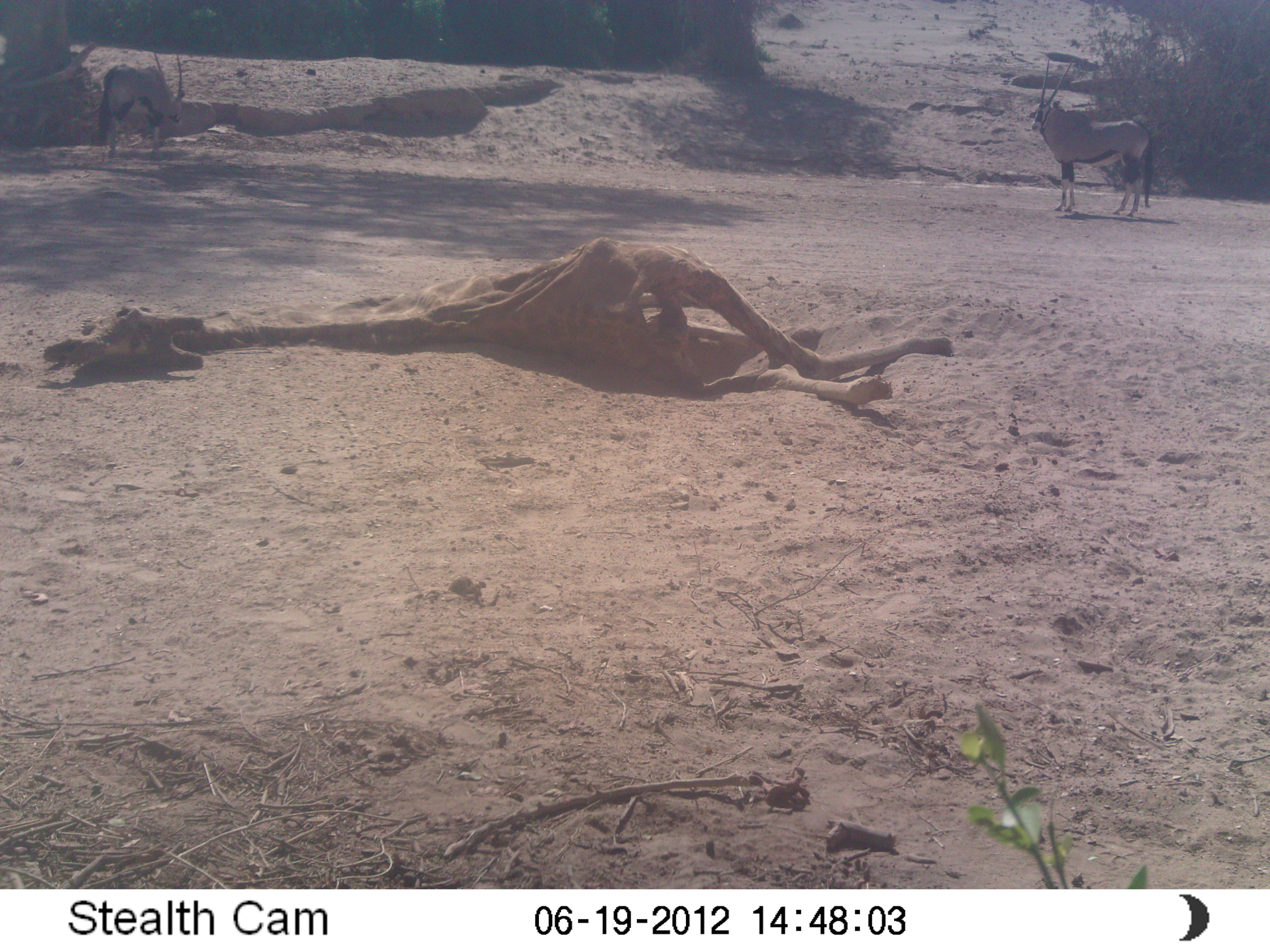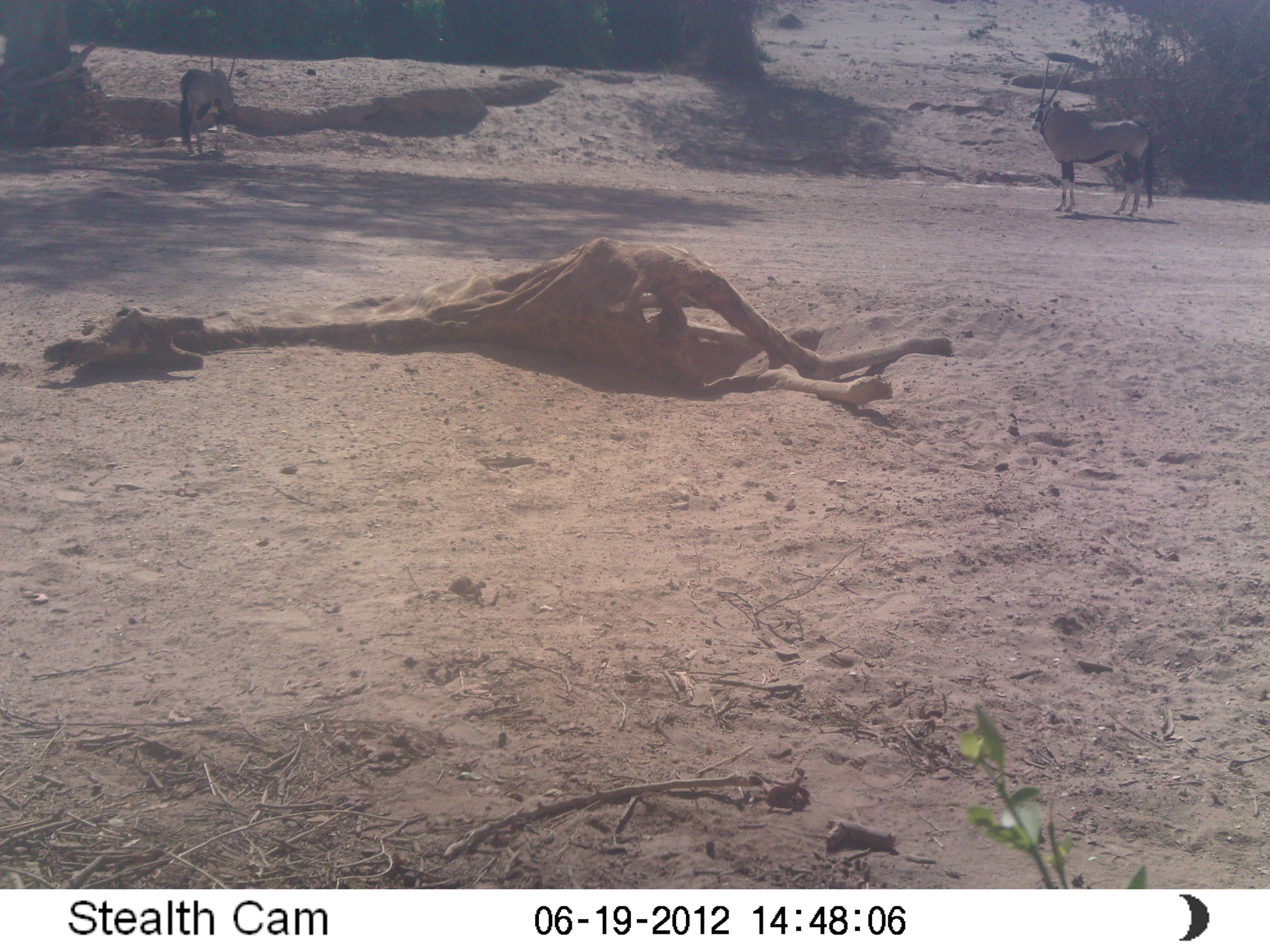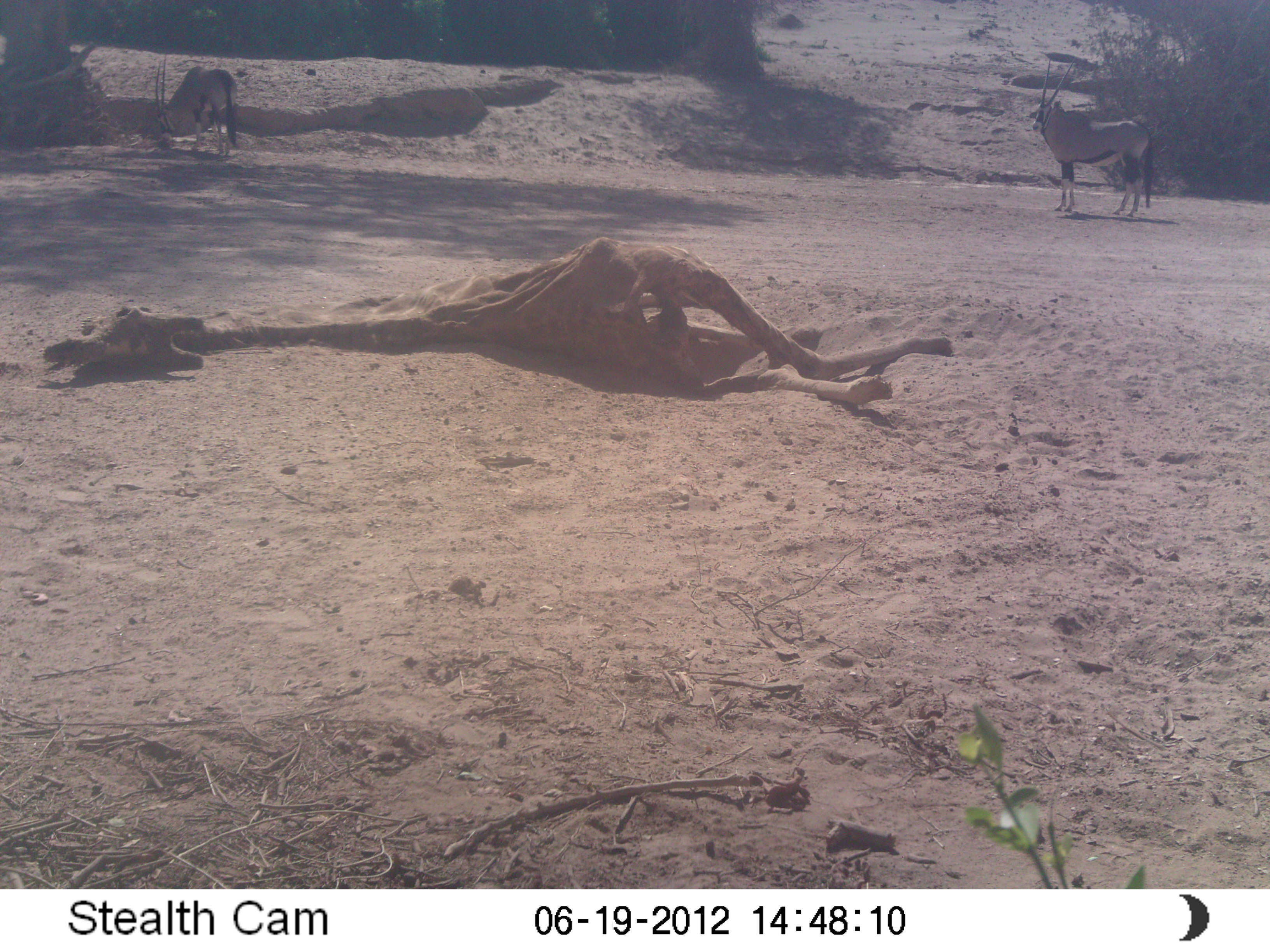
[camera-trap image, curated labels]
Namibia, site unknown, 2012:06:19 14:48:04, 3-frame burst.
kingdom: Animalia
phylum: Chordata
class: Mammalia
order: Artiodactyla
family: Bovidae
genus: Oryx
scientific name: Oryx gazella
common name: gemsbok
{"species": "Oryx gazella (gemsbok)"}